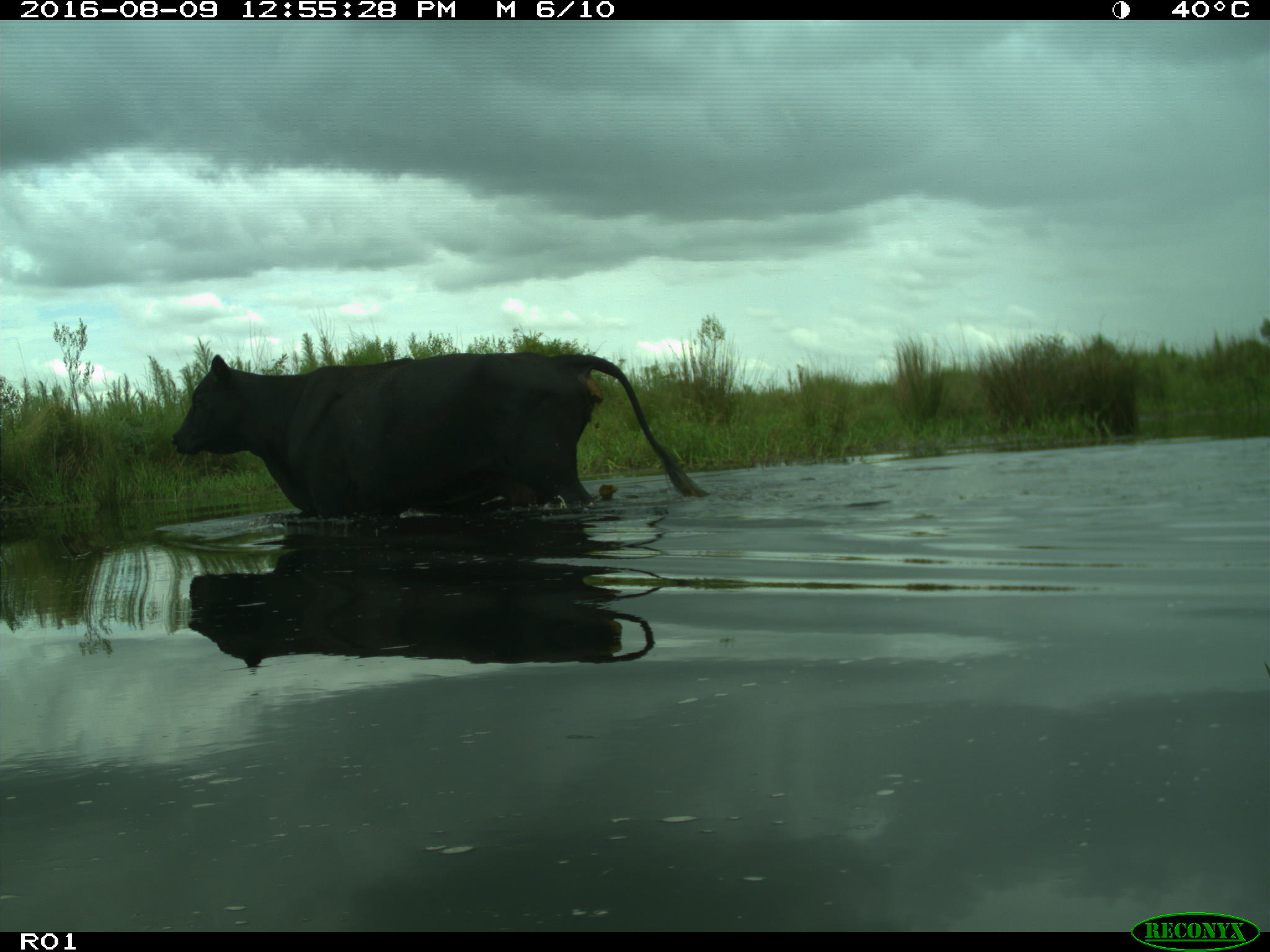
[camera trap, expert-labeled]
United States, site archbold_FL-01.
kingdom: Animalia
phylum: Chordata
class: Mammalia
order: Artiodactyla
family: Bovidae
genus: Bos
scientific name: Bos taurus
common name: domestic cow